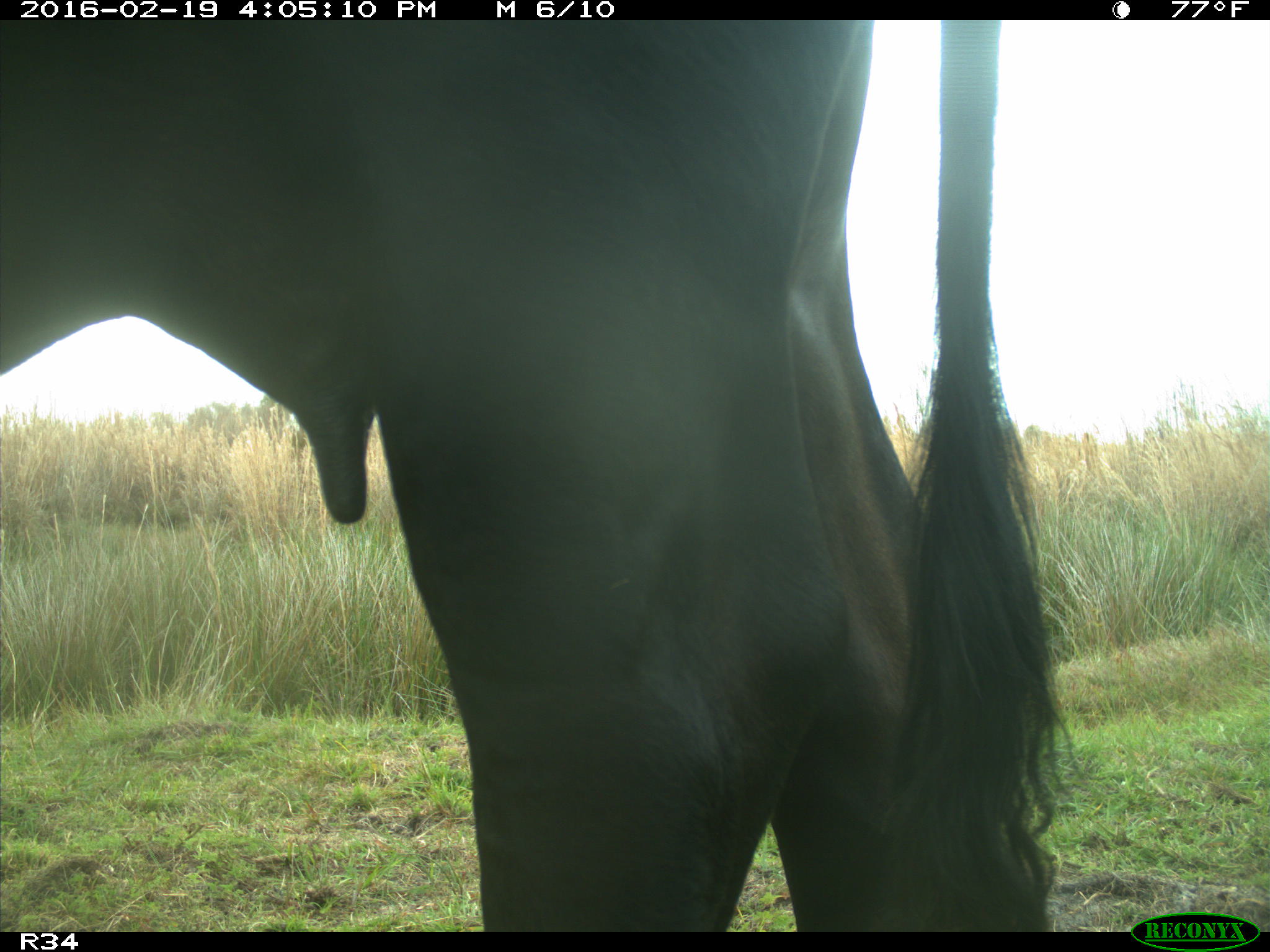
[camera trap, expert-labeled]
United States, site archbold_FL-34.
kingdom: Animalia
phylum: Chordata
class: Mammalia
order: Artiodactyla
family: Bovidae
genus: Bos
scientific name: Bos taurus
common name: domestic cow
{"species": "Bos taurus (domestic cow)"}